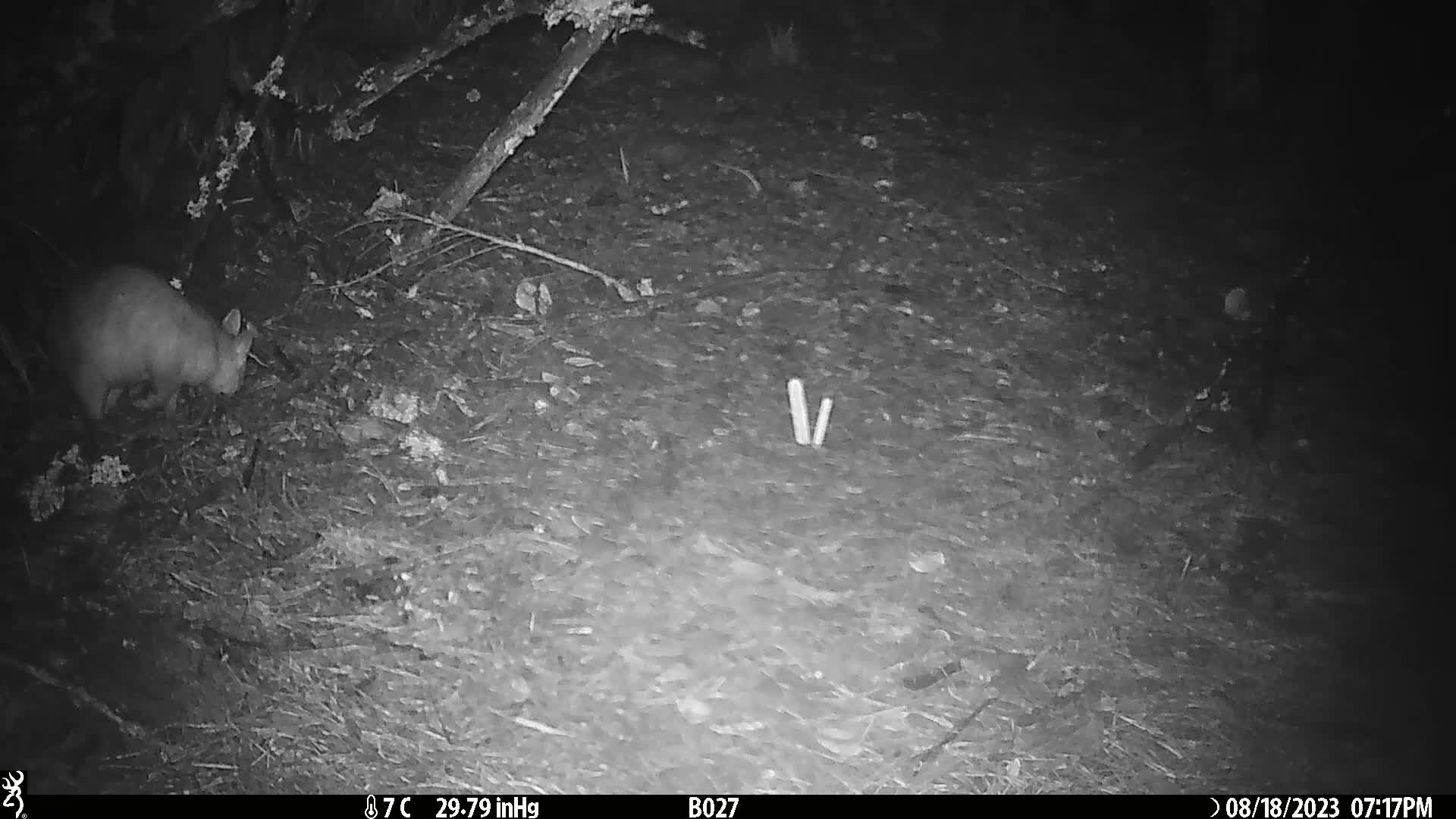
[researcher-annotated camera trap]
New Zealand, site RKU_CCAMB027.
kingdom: Animalia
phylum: Chordata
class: Mammalia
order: Diprotodontia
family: Phalangeridae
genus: Trichosurus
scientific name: Trichosurus vulpecula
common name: common brushtail possum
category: possum